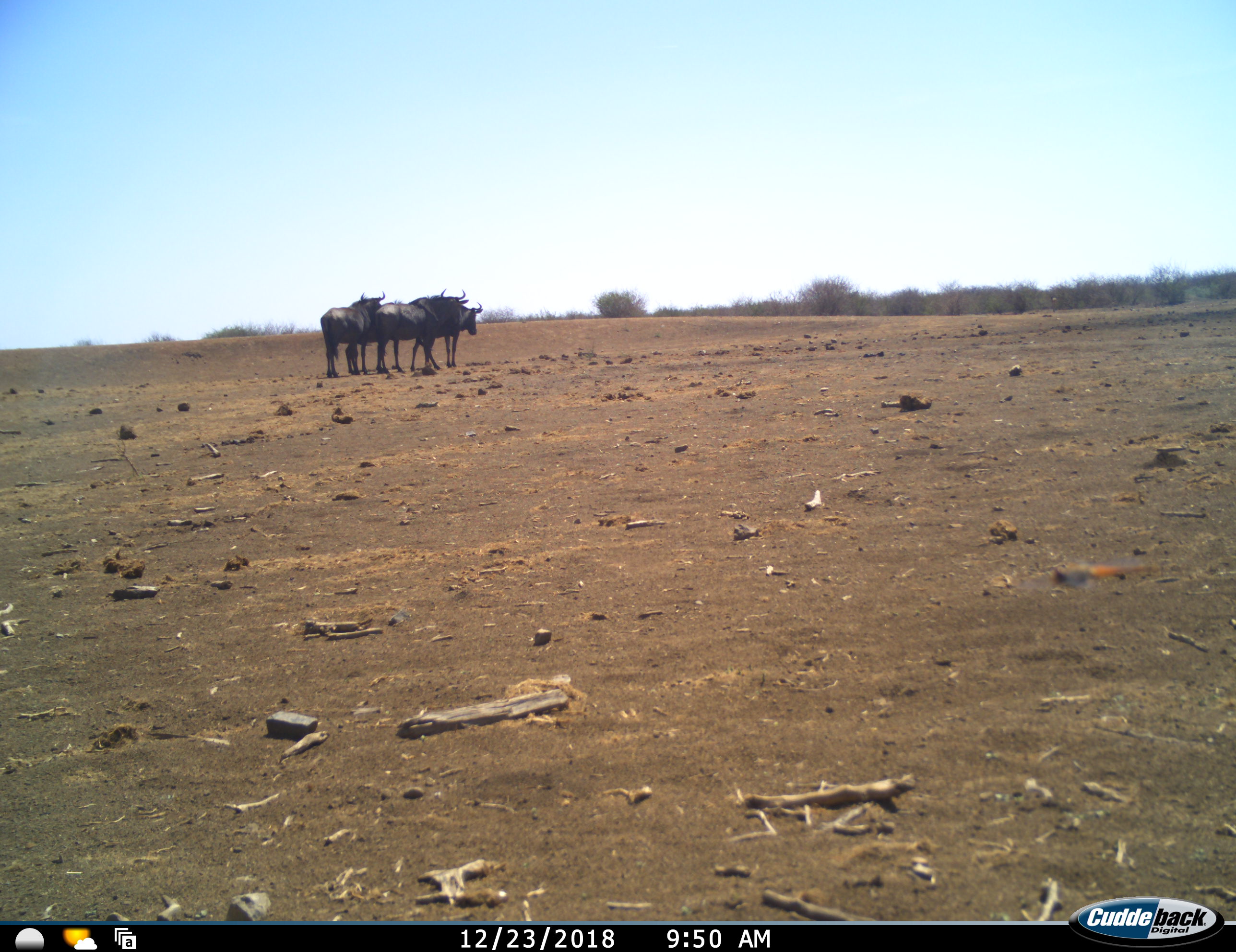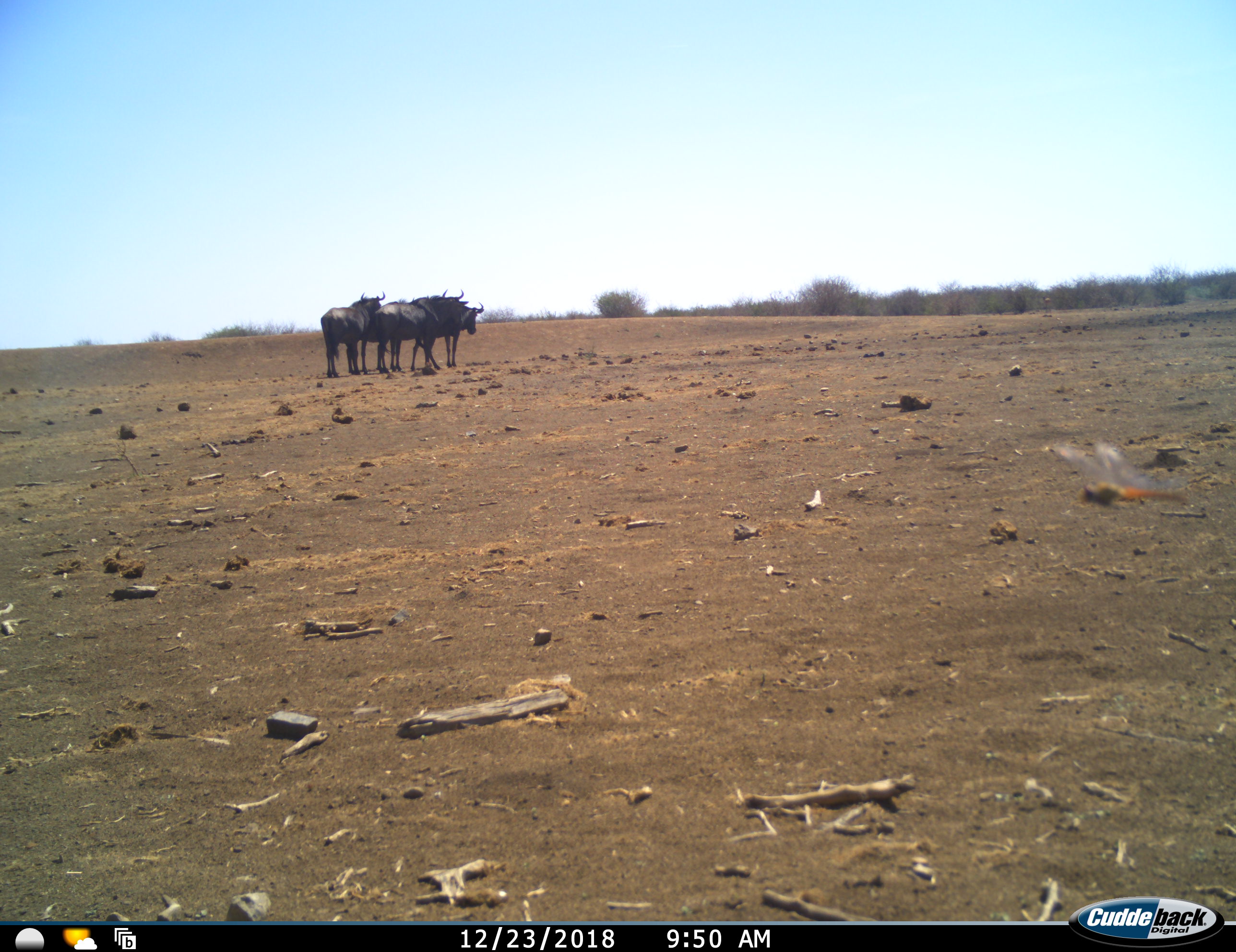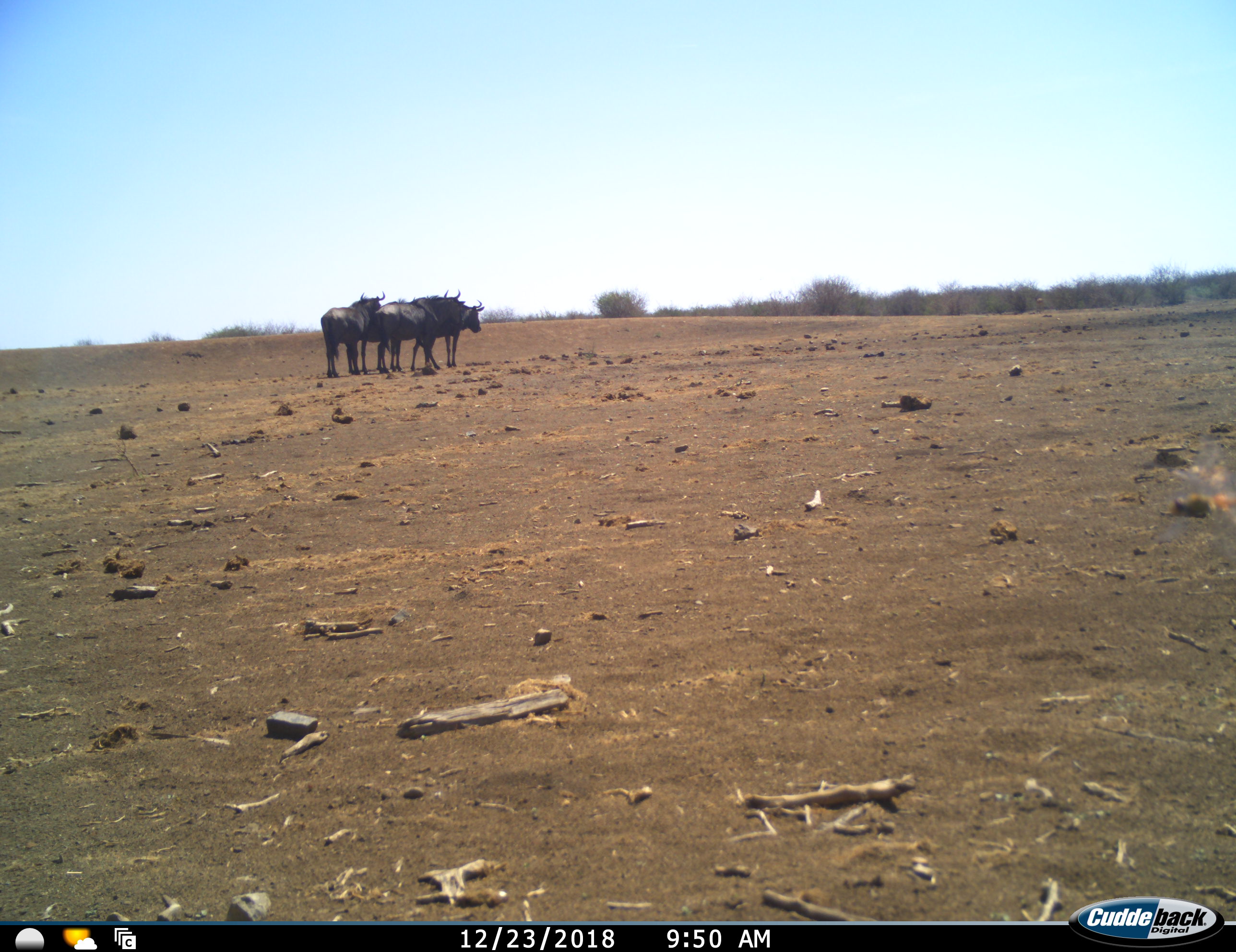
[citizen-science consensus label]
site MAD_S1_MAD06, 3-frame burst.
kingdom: Animalia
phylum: Chordata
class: Mammalia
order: Artiodactyla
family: Bovidae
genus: Connochaetes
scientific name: Connochaetes taurinus taurinus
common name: blue wildebeest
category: wildebeestblue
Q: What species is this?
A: Wildebeestblue (blue wildebeest) (Connochaetes taurinus taurinus).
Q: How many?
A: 4.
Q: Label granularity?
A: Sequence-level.